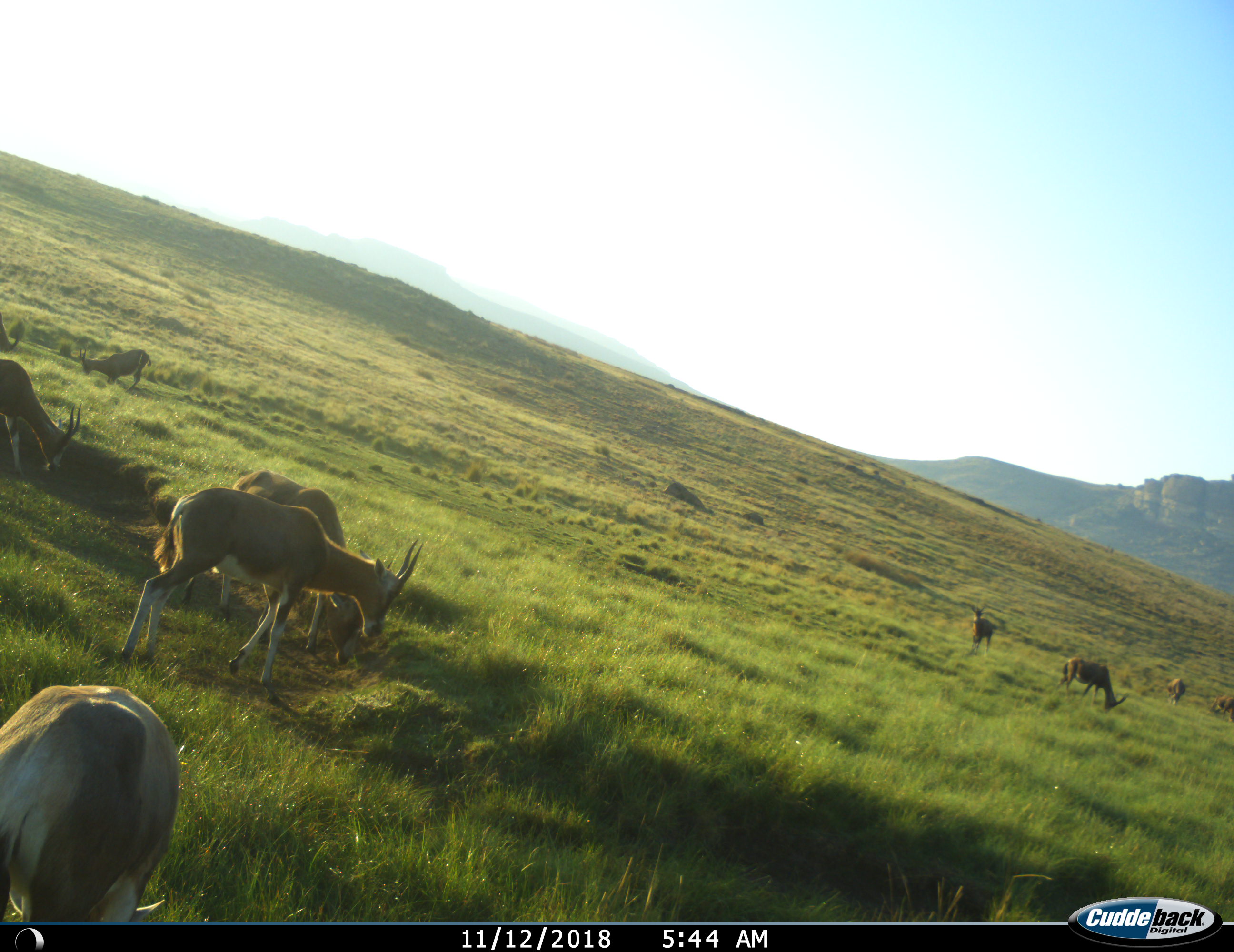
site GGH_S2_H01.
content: unidentified animal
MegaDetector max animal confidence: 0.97